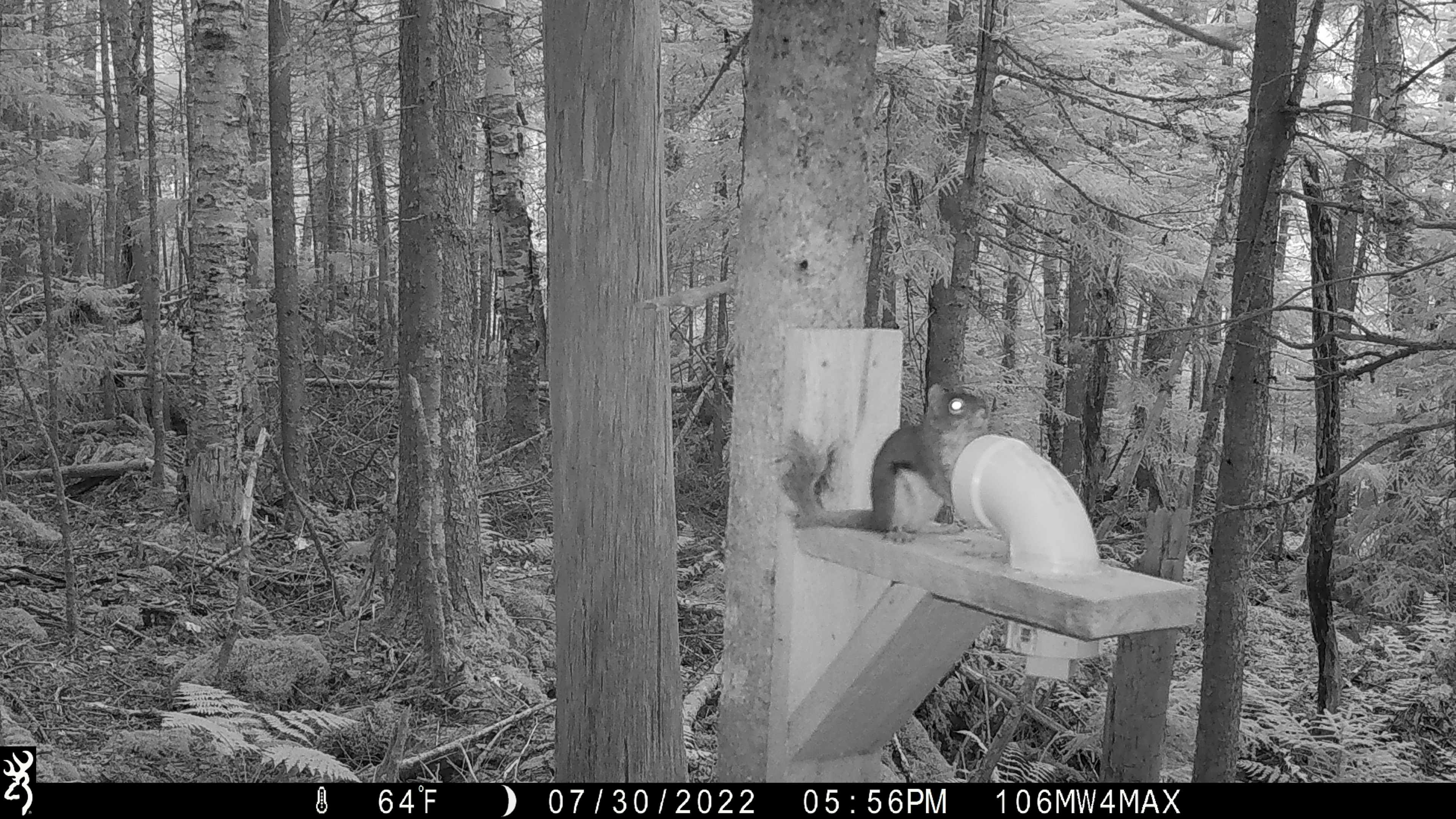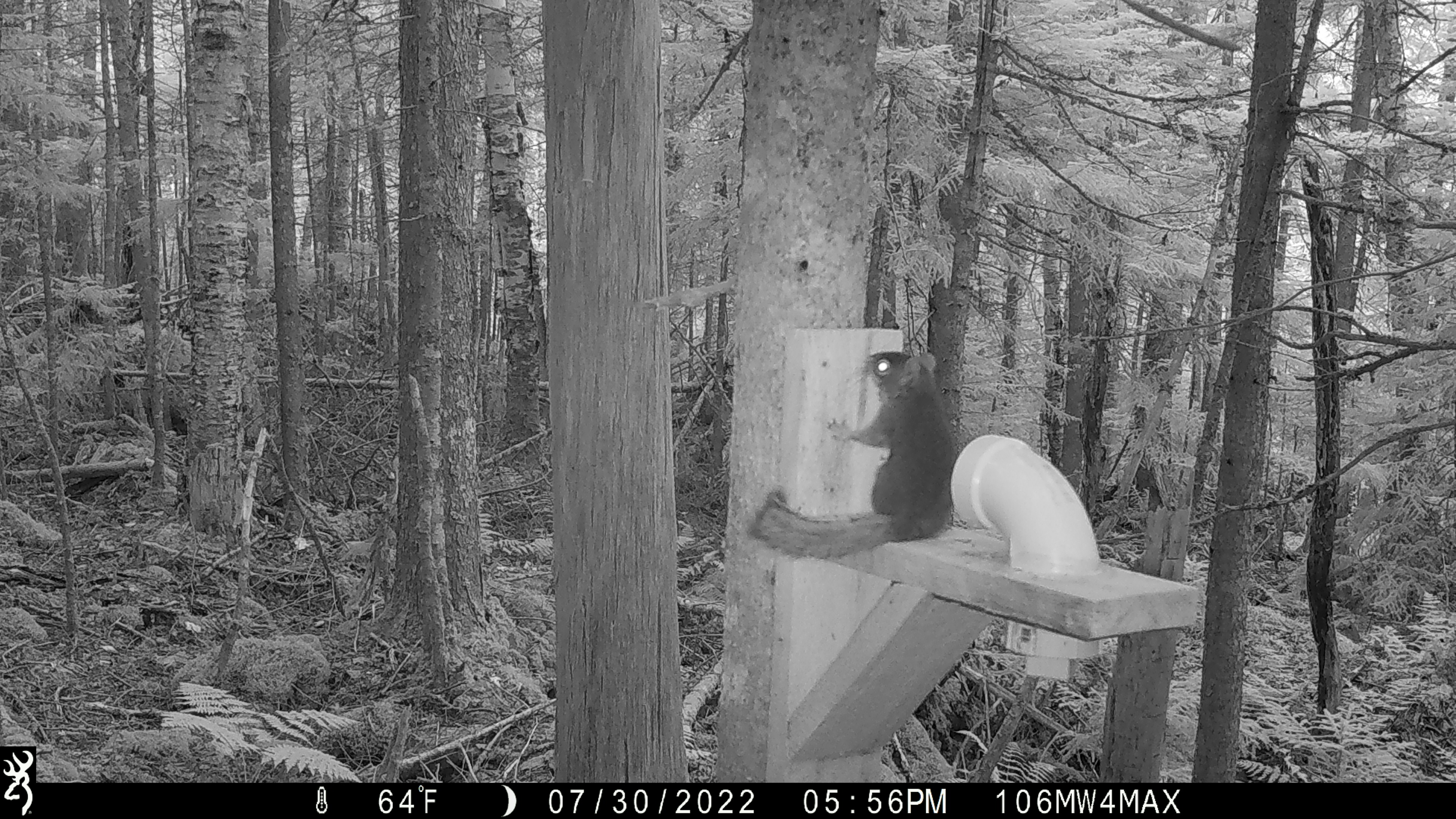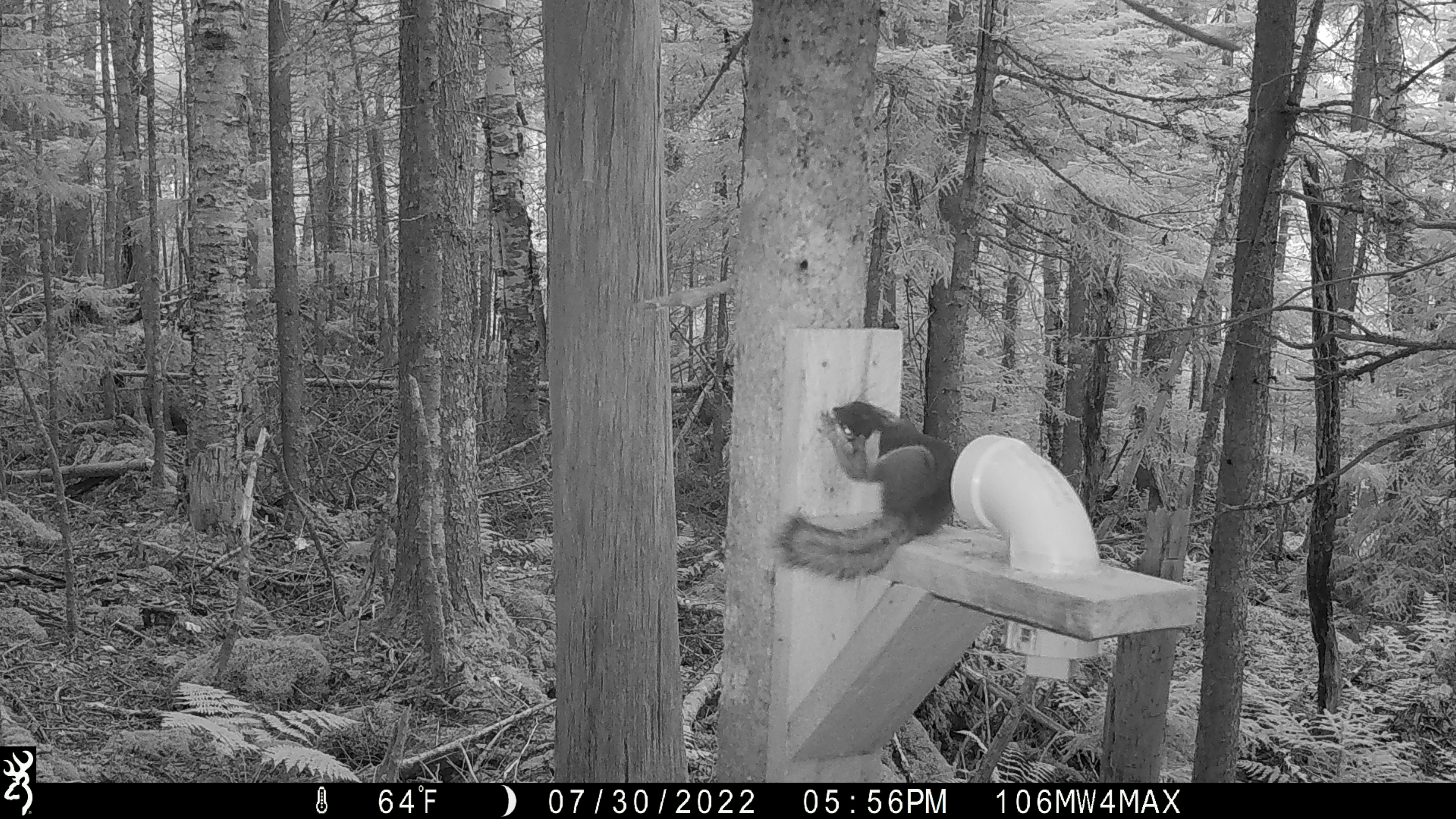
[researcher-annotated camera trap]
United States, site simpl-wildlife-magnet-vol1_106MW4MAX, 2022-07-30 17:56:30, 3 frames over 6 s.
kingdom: Animalia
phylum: Chordata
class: Mammalia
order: Rodentia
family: Sciuridae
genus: Tamiasciurus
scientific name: Tamiasciurus hudsonicus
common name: red squirrel